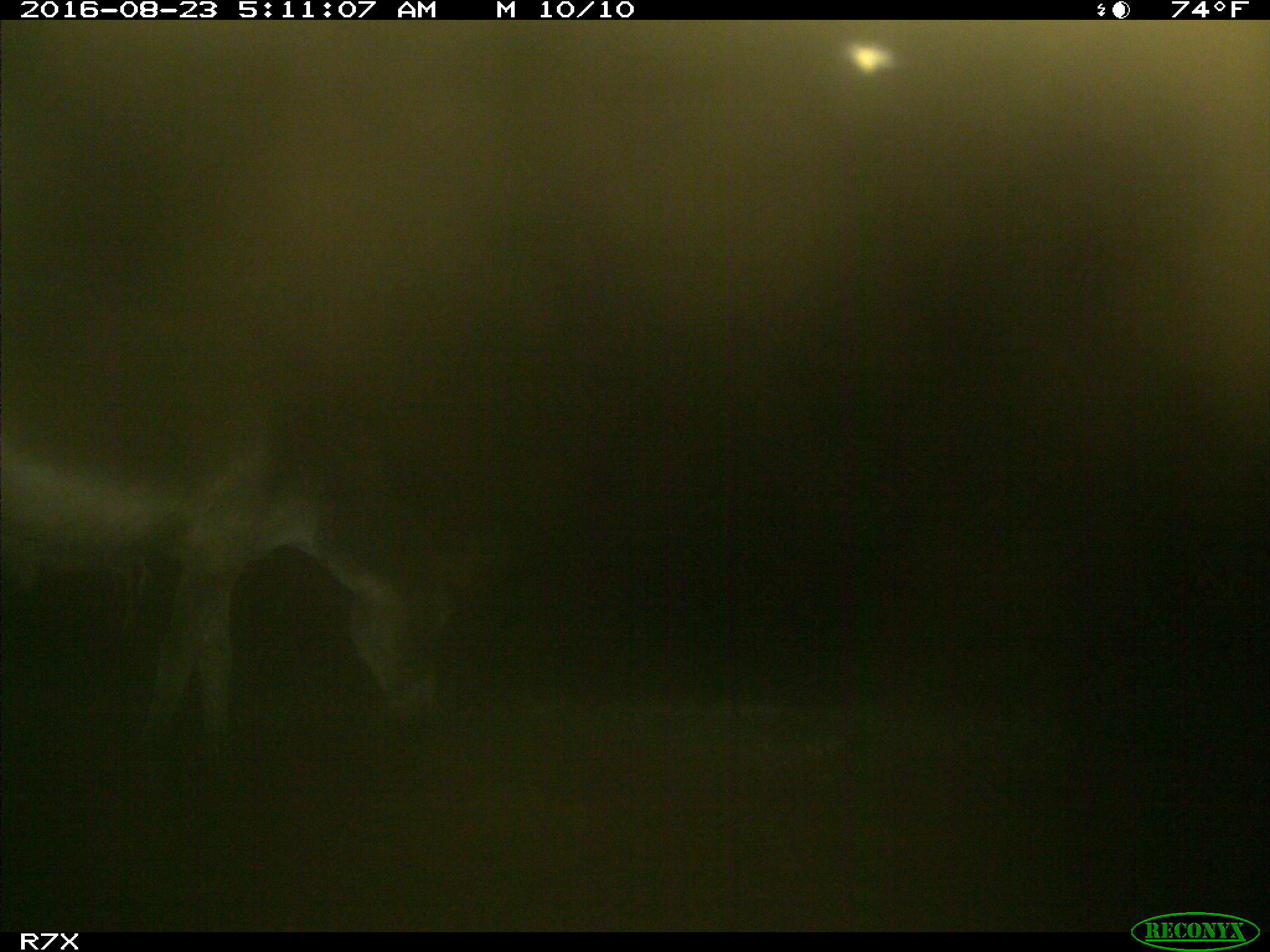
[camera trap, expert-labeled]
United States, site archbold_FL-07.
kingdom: Animalia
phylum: Chordata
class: Mammalia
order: Perissodactyla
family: Equidae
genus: Equus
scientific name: Equus africanus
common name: african wild ass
Equus africanus (african wild ass).